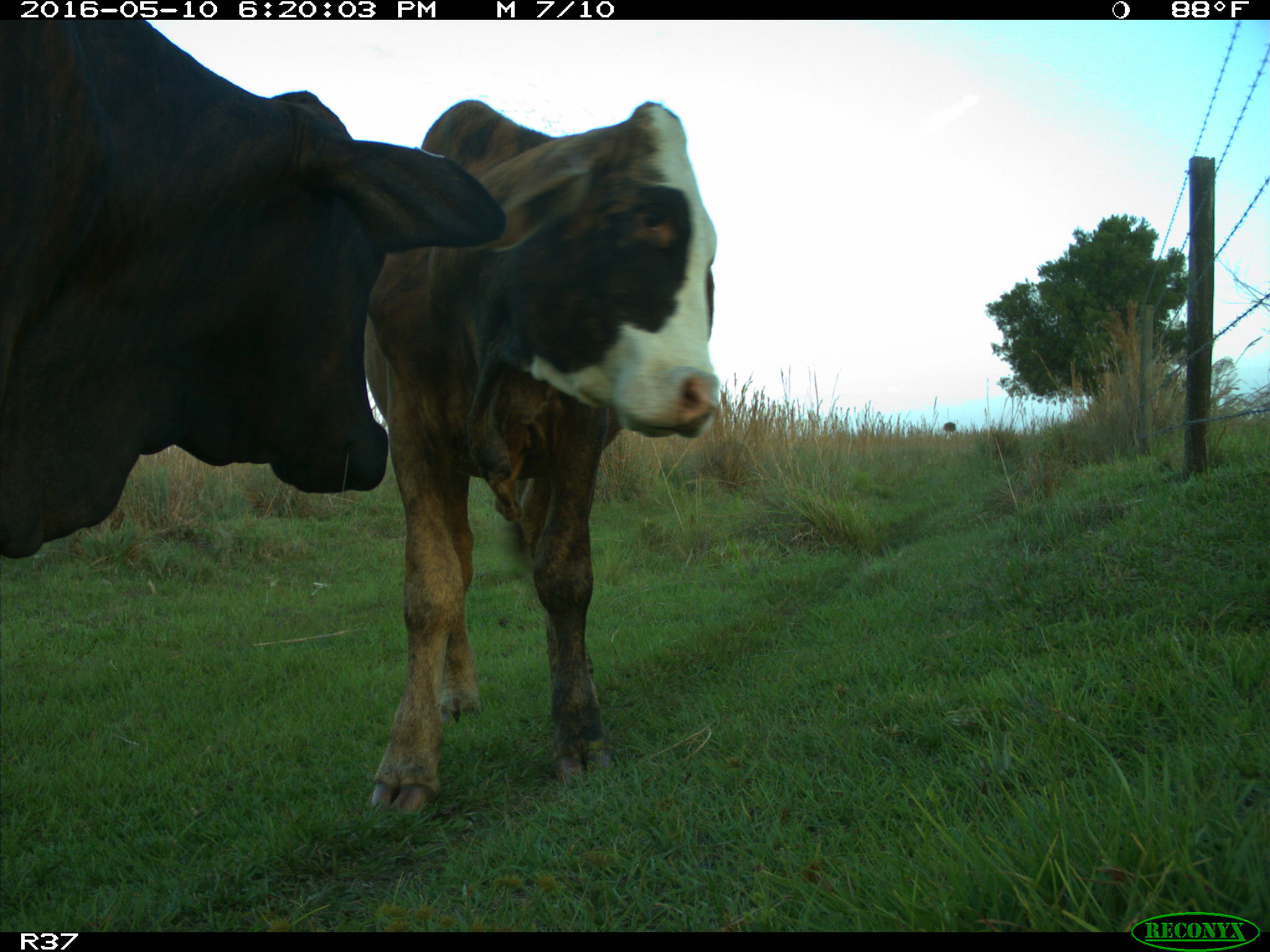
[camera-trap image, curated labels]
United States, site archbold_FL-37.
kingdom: Animalia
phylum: Chordata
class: Mammalia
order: Artiodactyla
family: Bovidae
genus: Bos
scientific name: Bos taurus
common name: domestic cow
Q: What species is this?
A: Bos taurus (domestic cow).